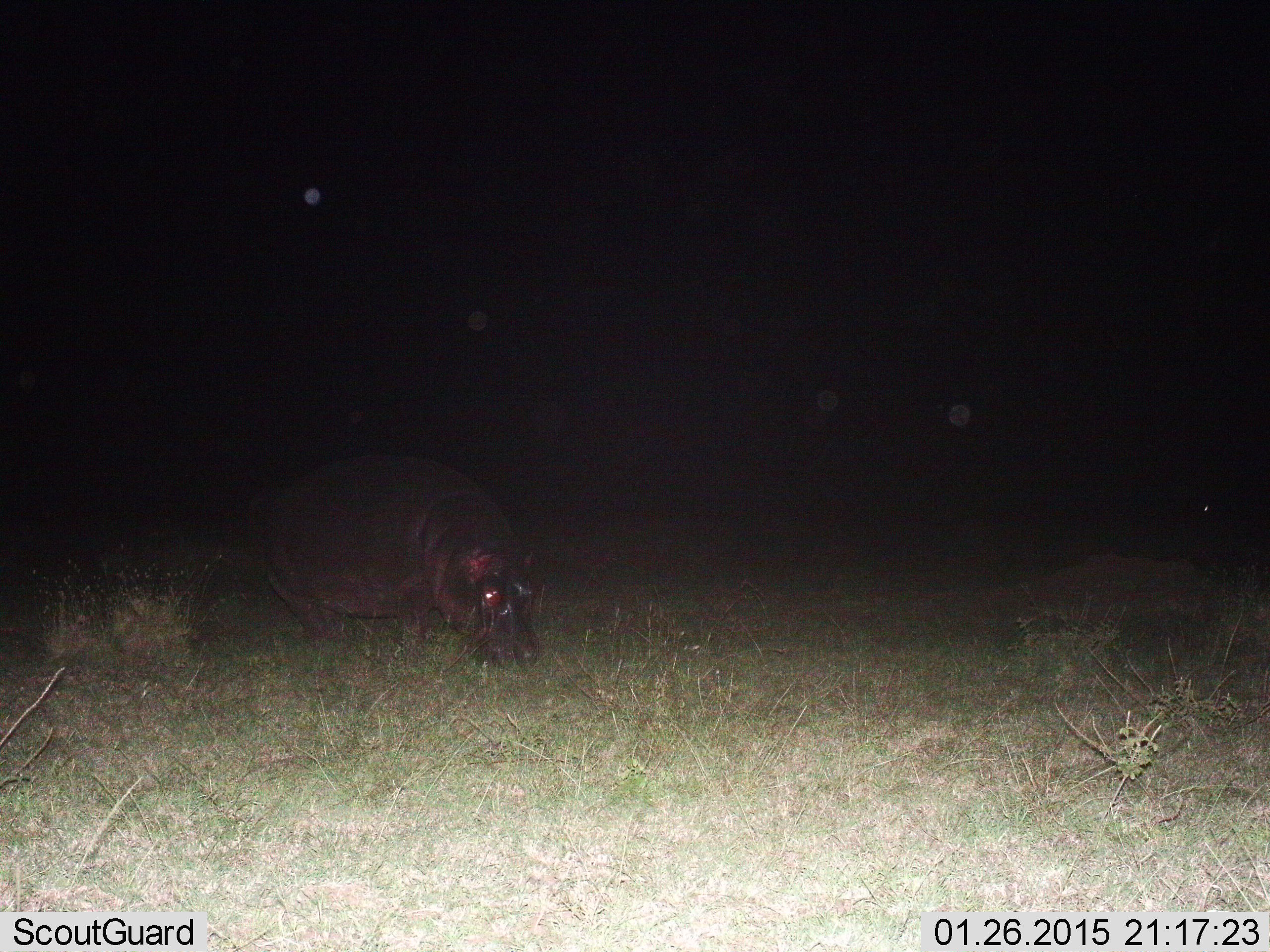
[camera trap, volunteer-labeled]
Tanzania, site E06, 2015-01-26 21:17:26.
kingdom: Animalia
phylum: Chordata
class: Mammalia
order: Artiodactyla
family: Hippopotamidae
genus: Hippopotamus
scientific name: Hippopotamus amphibius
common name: hippopotamus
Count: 1.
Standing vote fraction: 50%.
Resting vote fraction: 0%.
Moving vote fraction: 10%.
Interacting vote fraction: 0%.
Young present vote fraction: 0%.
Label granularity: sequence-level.